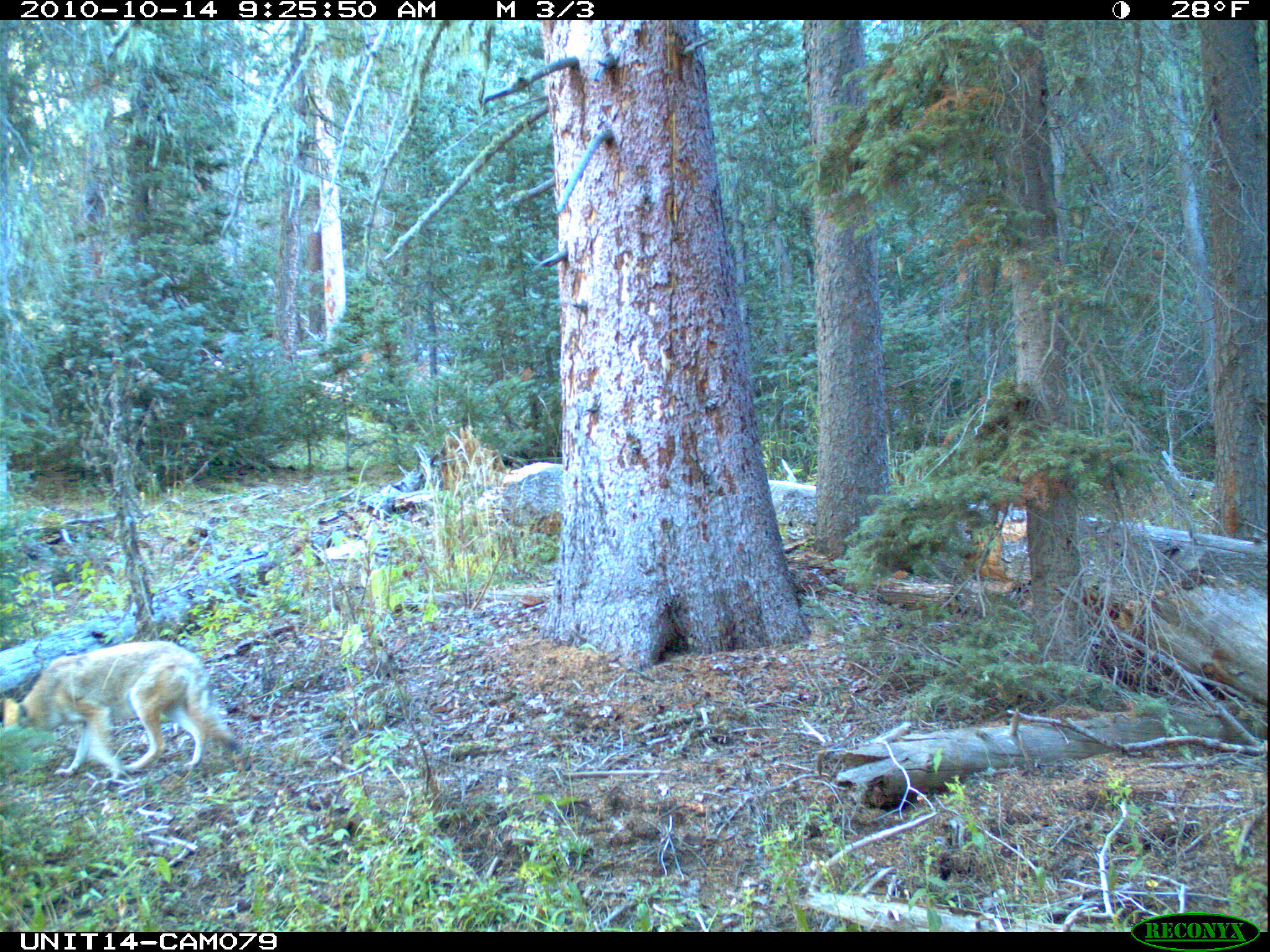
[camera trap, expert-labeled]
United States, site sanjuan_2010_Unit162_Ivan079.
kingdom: Animalia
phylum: Chordata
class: Mammalia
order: Carnivora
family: Canidae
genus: Canis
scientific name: Canis latrans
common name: coyote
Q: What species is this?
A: Canis latrans (coyote).